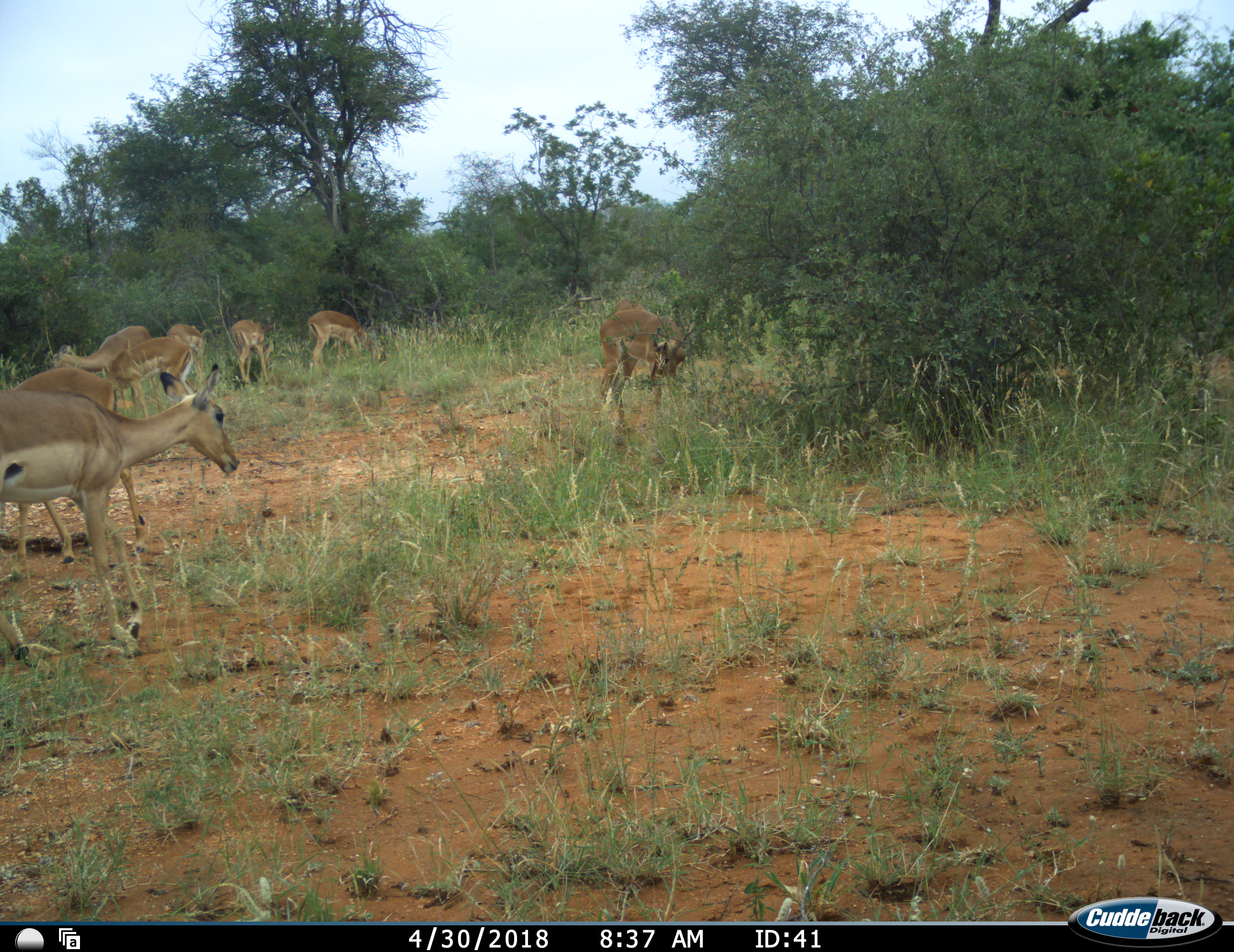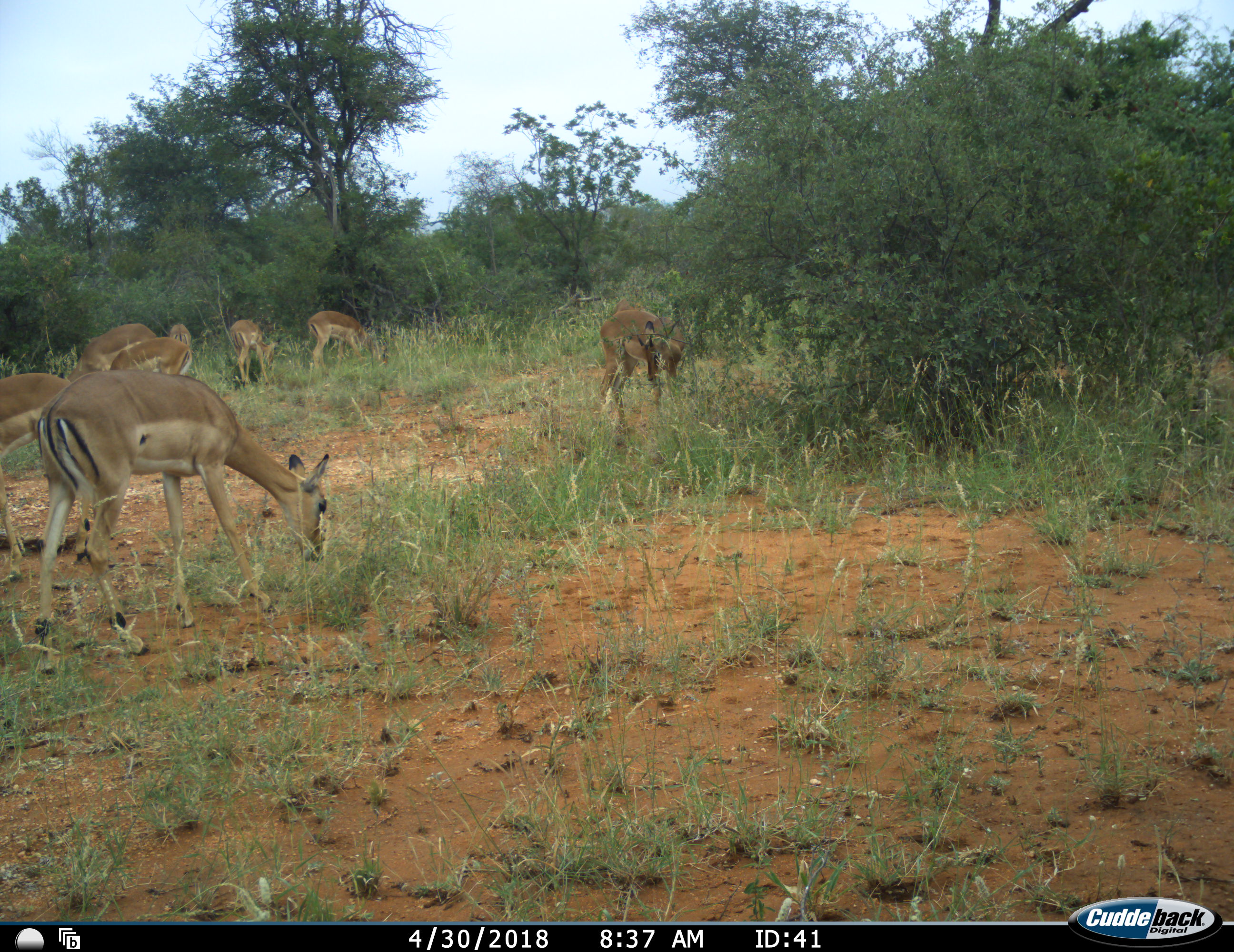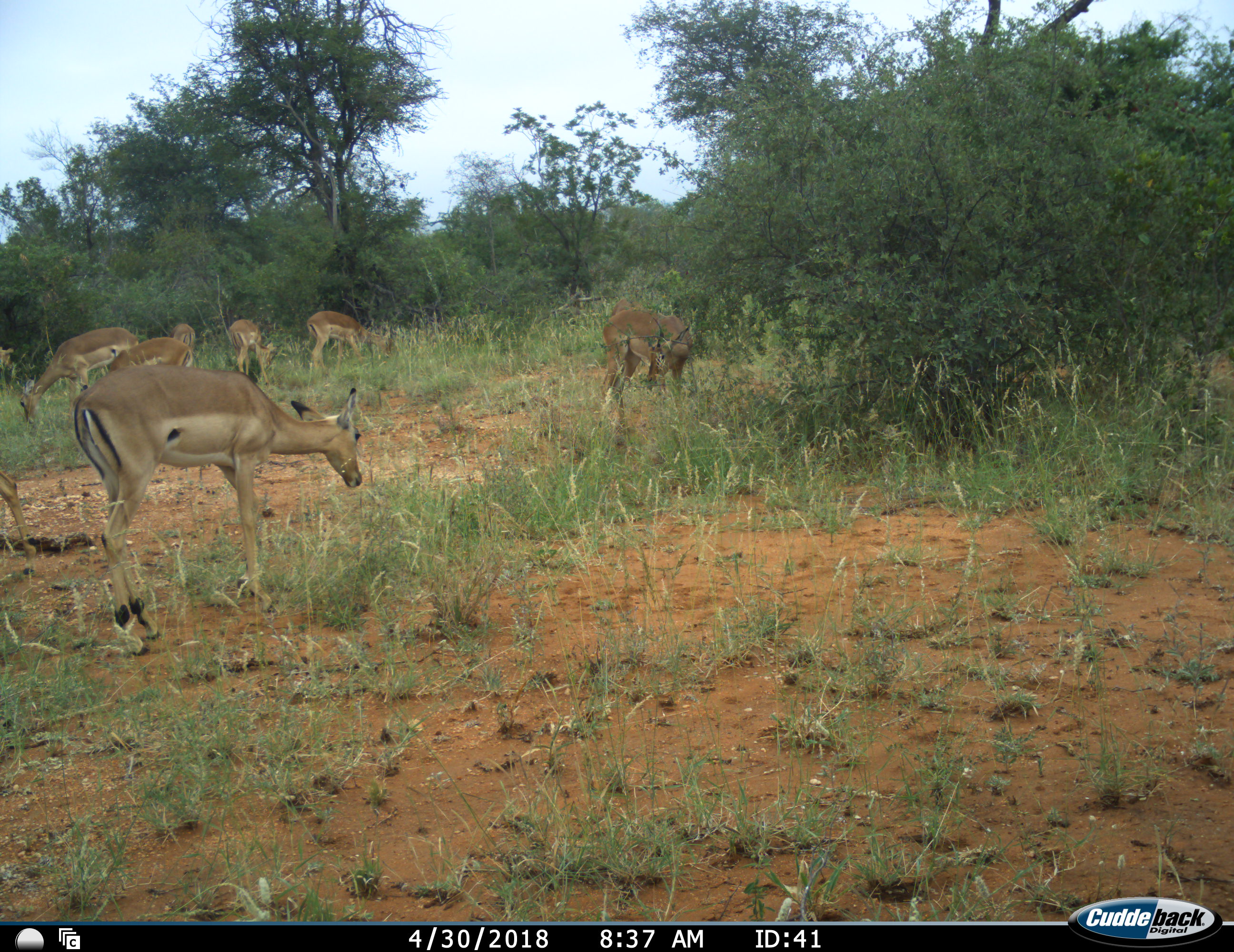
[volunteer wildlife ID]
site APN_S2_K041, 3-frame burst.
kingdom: Animalia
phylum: Chordata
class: Mammalia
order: Artiodactyla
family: Bovidae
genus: Aepyceros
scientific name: Aepyceros melampus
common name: impala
Impala (Aepyceros melampus), count 9. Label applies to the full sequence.